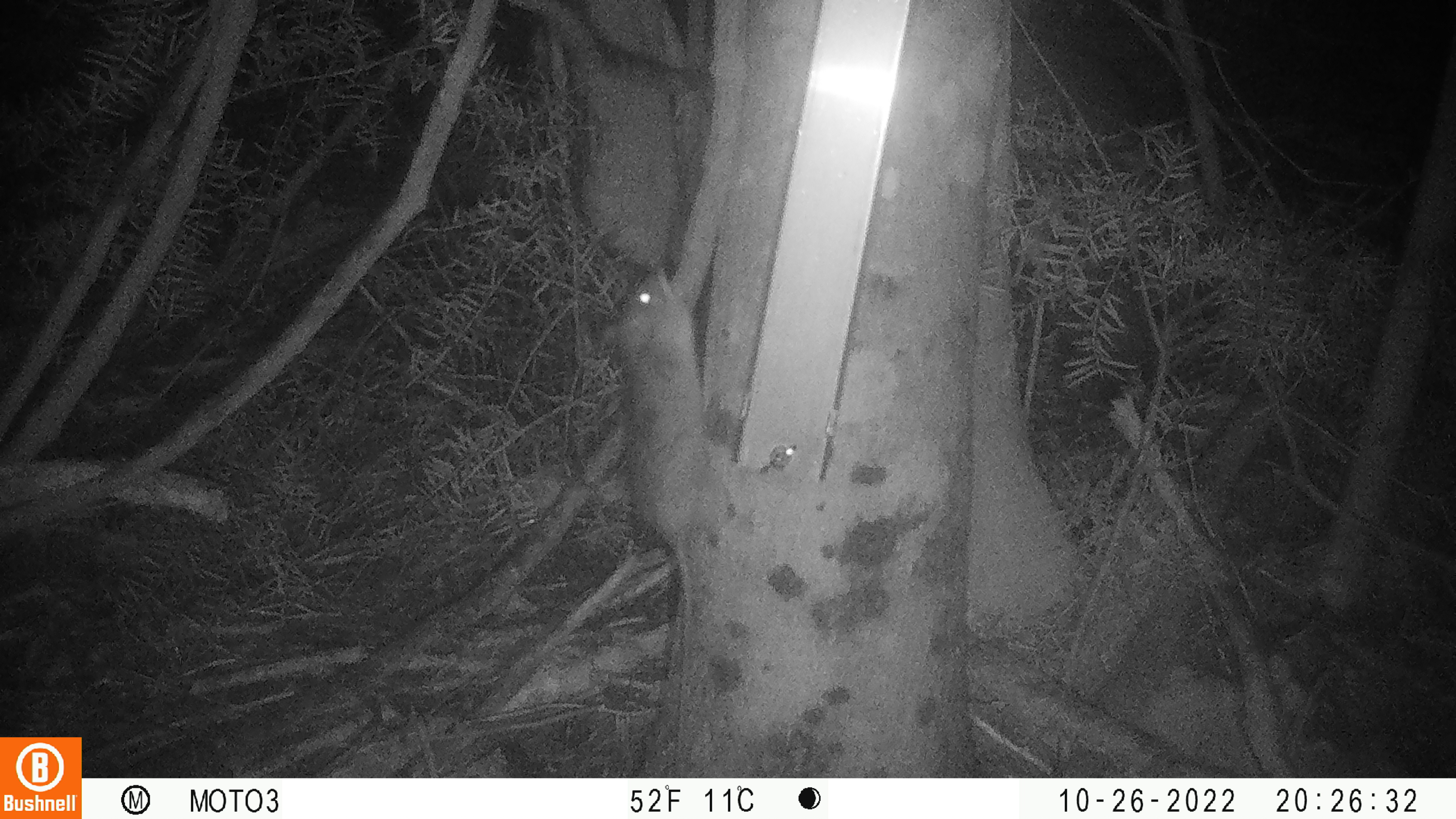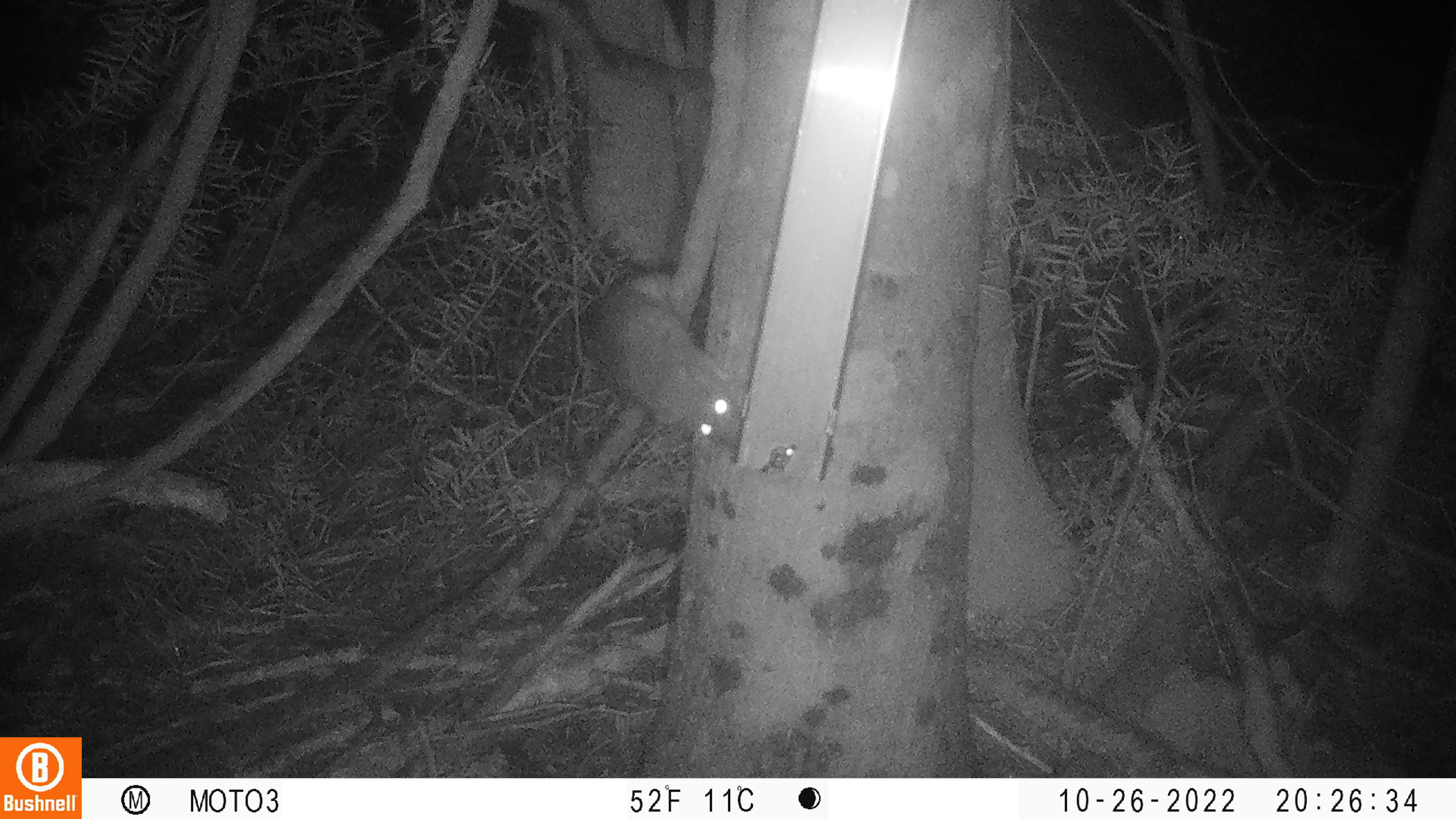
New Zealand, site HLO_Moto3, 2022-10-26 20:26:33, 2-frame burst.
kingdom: Animalia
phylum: Chordata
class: Mammalia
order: Rodentia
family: Muridae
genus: Rattus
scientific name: Rattus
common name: rat